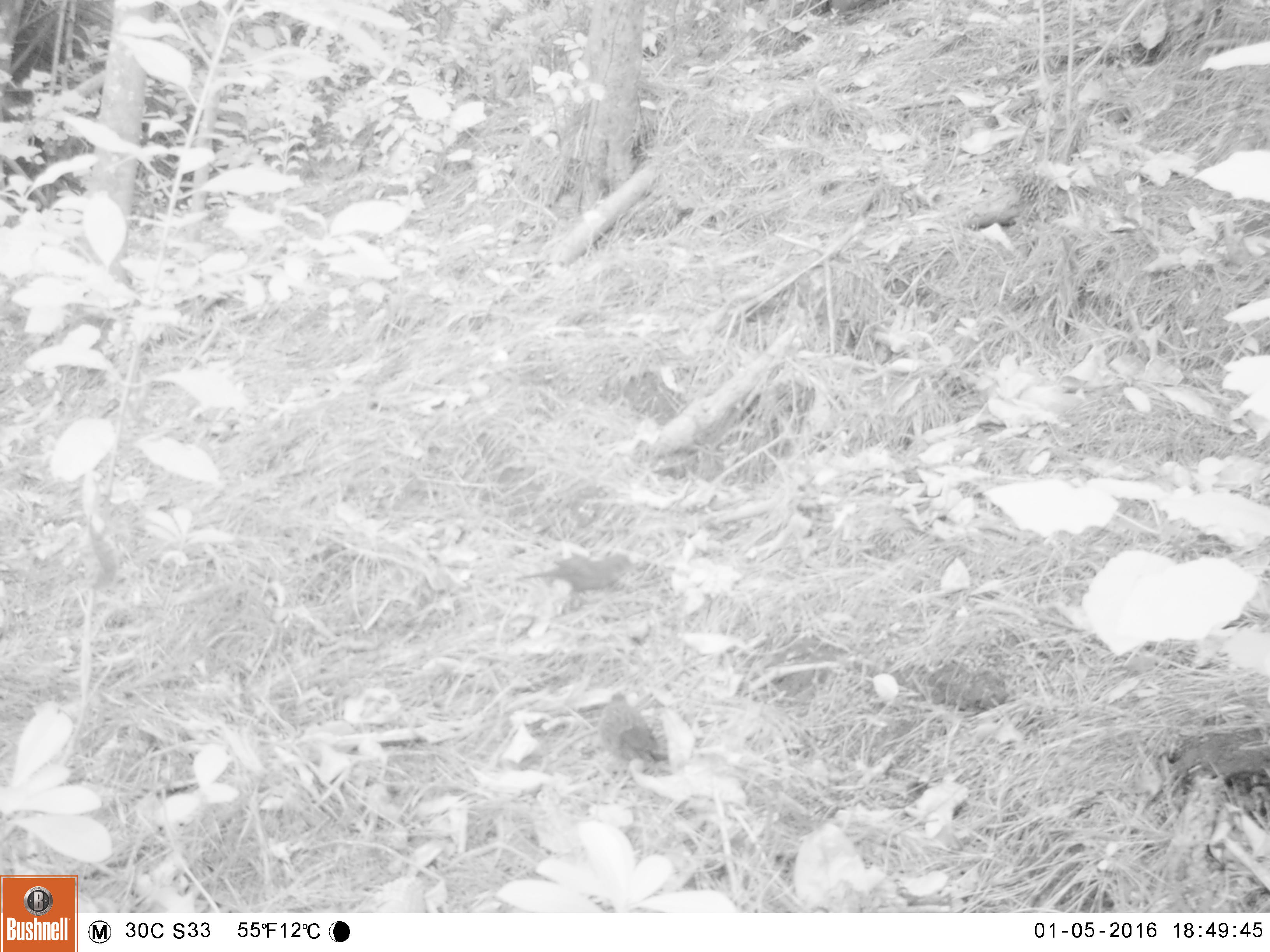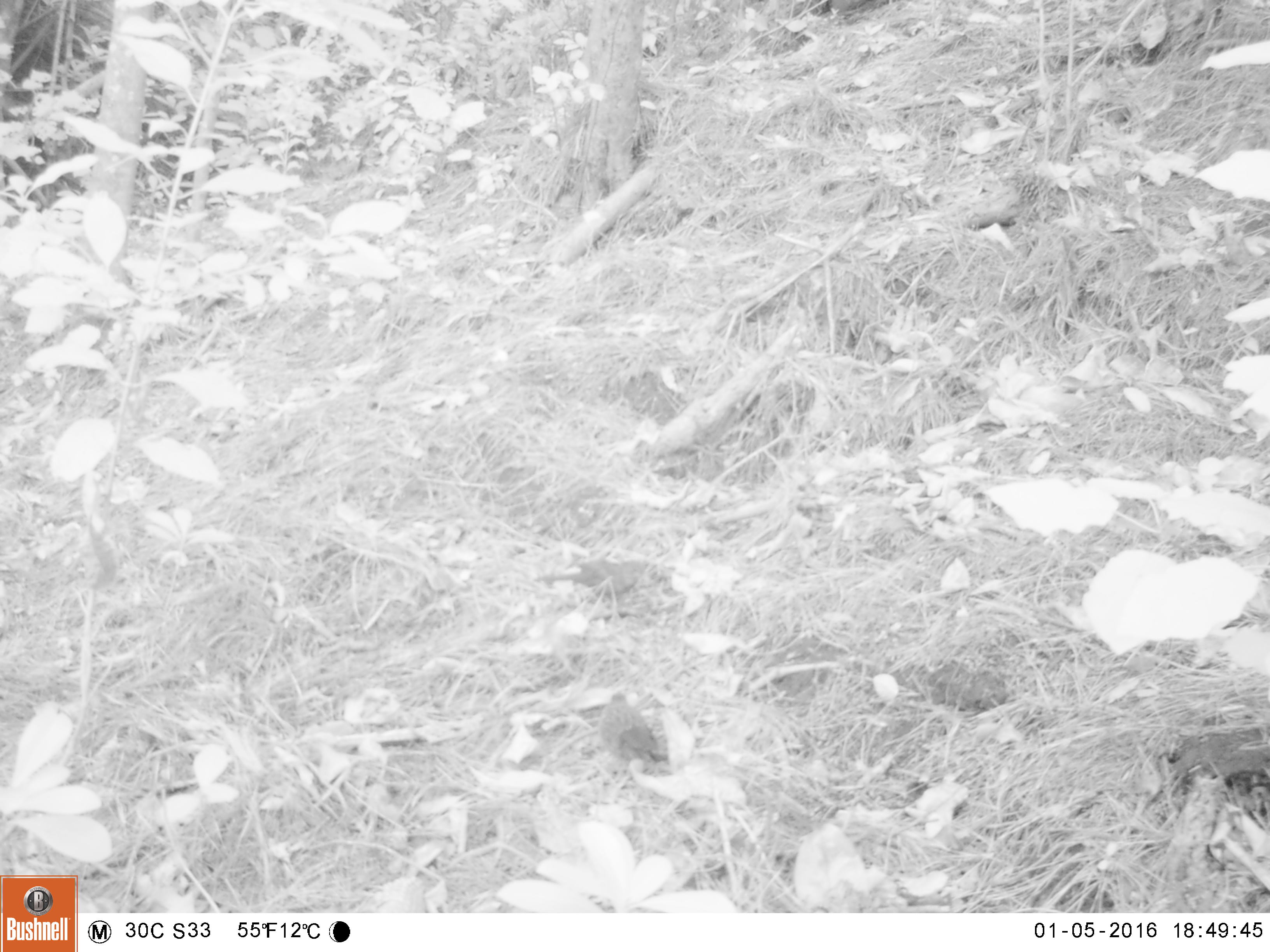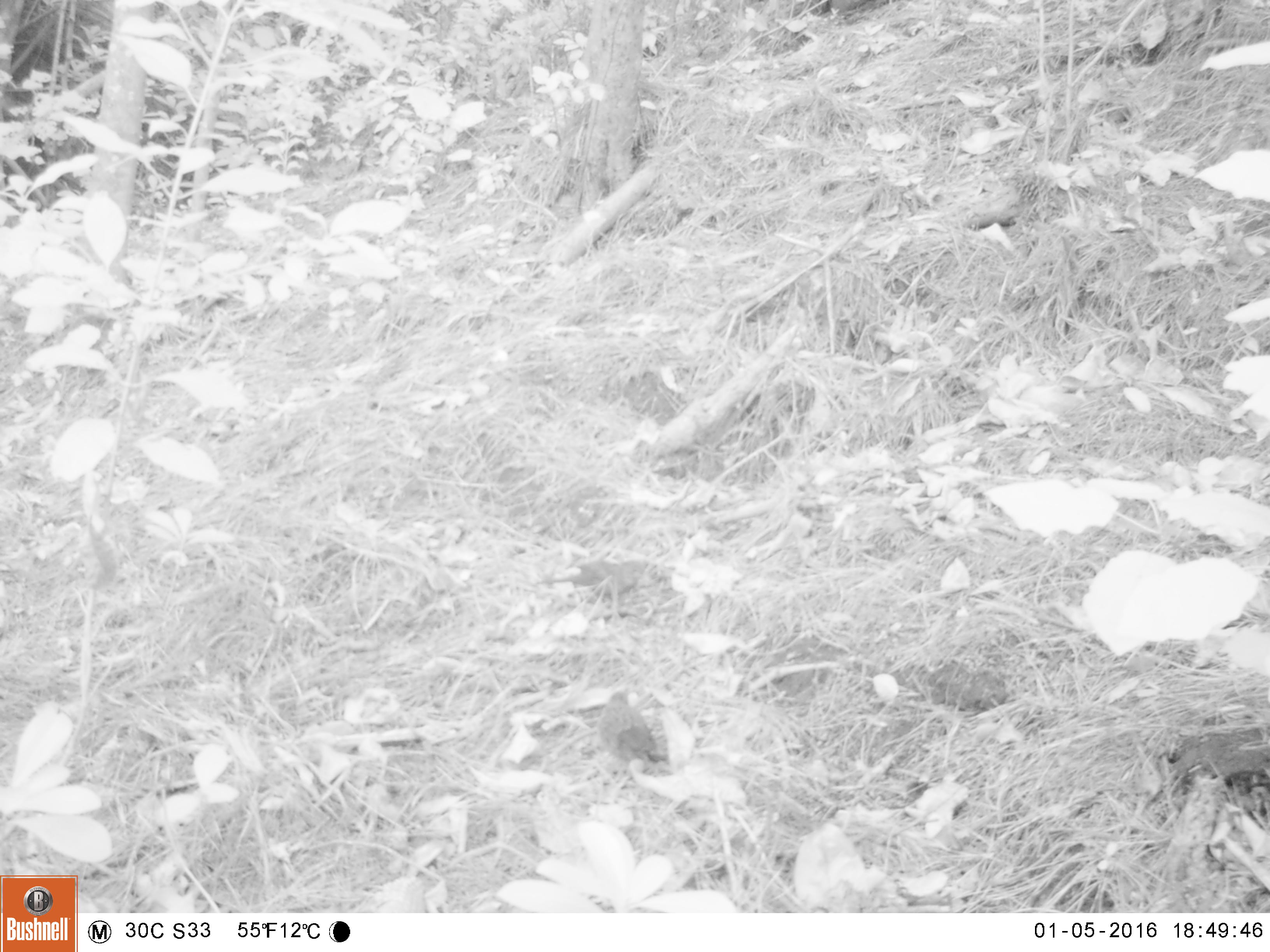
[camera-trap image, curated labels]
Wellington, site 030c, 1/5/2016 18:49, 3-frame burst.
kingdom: Animalia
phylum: Chordata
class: Aves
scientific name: Aves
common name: bird